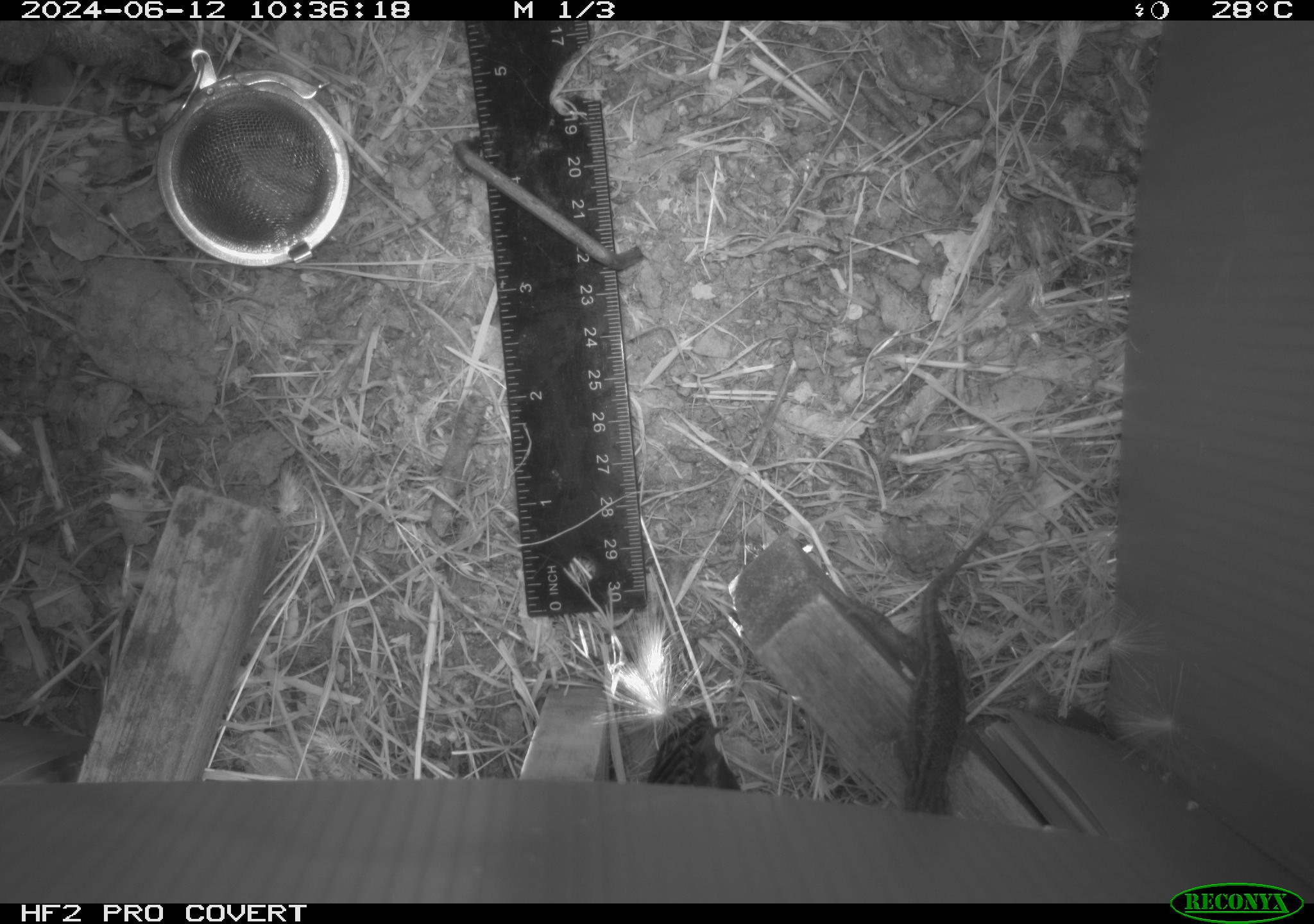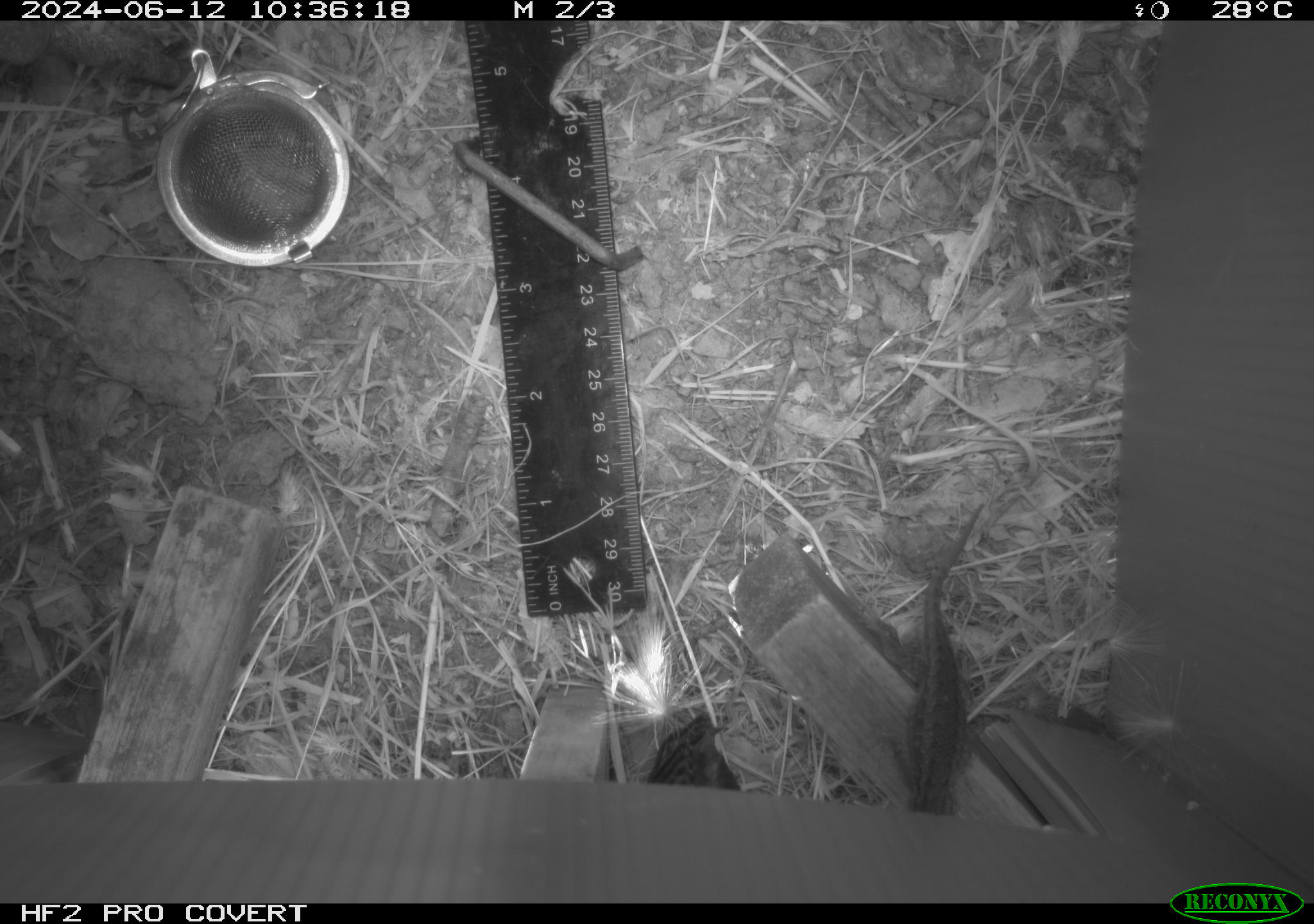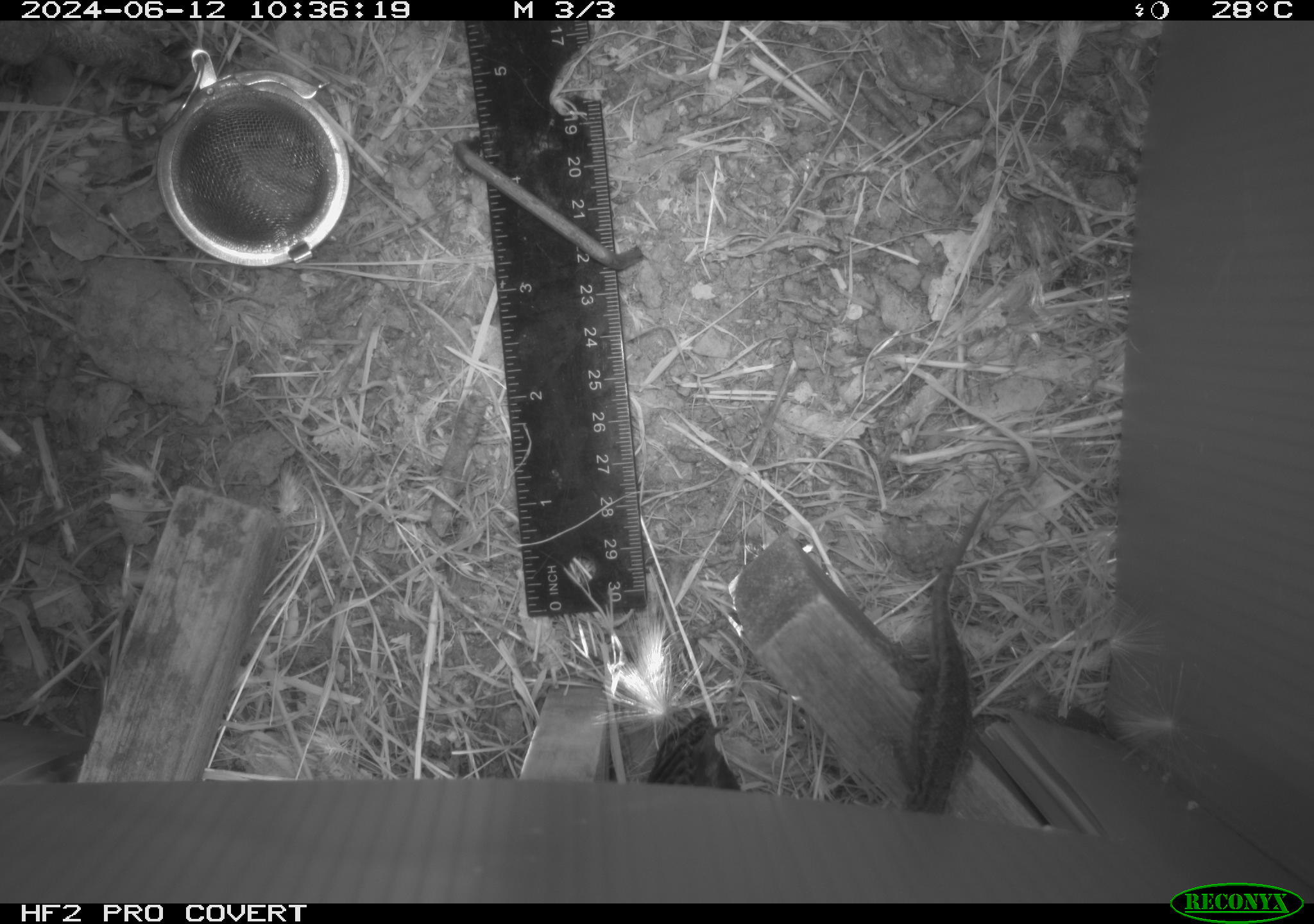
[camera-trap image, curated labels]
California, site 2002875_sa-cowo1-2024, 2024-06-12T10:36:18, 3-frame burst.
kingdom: Animalia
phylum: Chordata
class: Reptilia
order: Squamata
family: Phrynosomatidae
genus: Sceloporus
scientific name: Sceloporus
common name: spiny lizards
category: sceloporus species